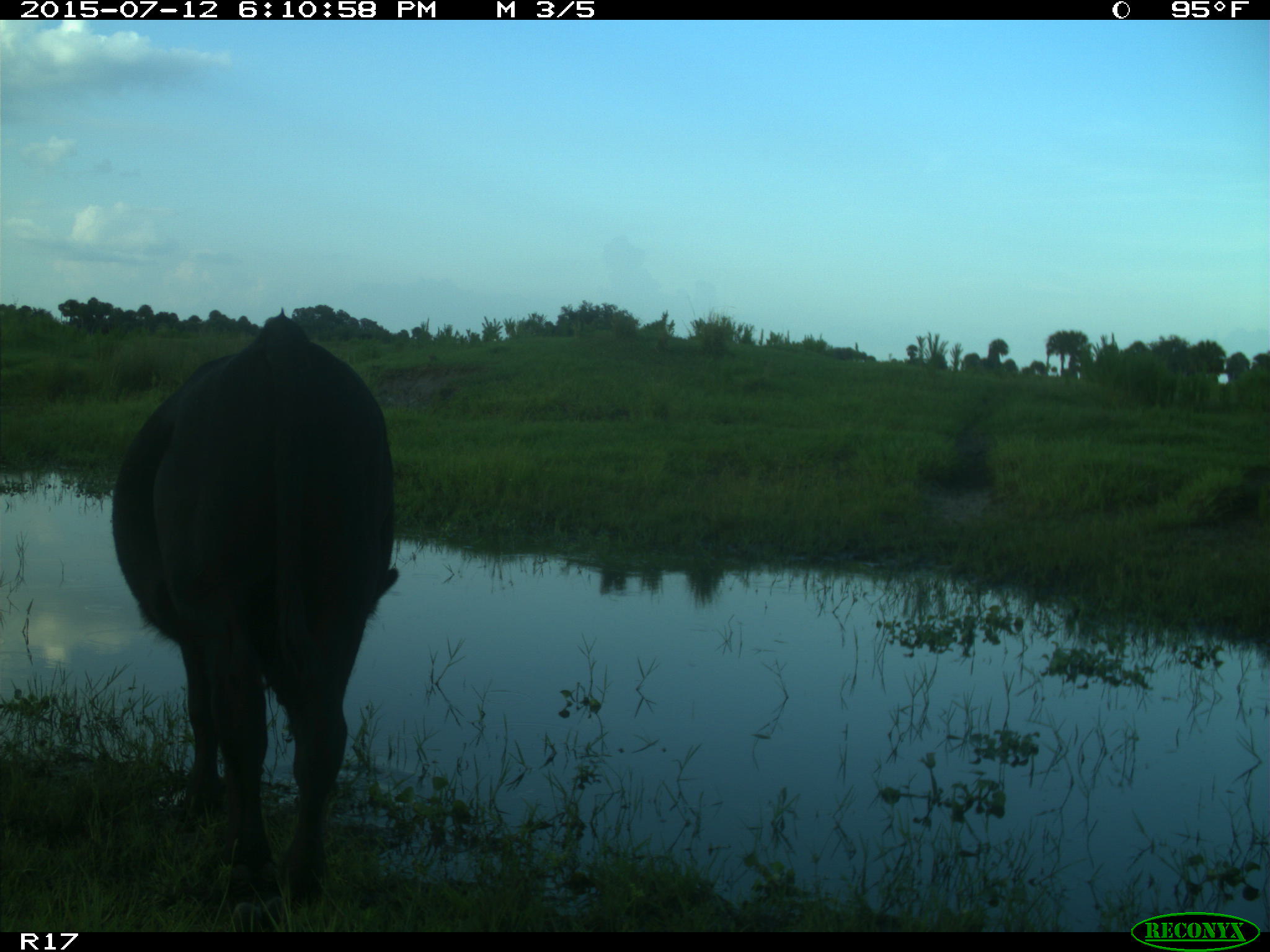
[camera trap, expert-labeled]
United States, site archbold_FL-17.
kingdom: Animalia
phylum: Chordata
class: Mammalia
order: Artiodactyla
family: Bovidae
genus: Bos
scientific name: Bos taurus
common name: domestic cow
Bos taurus (domestic cow).